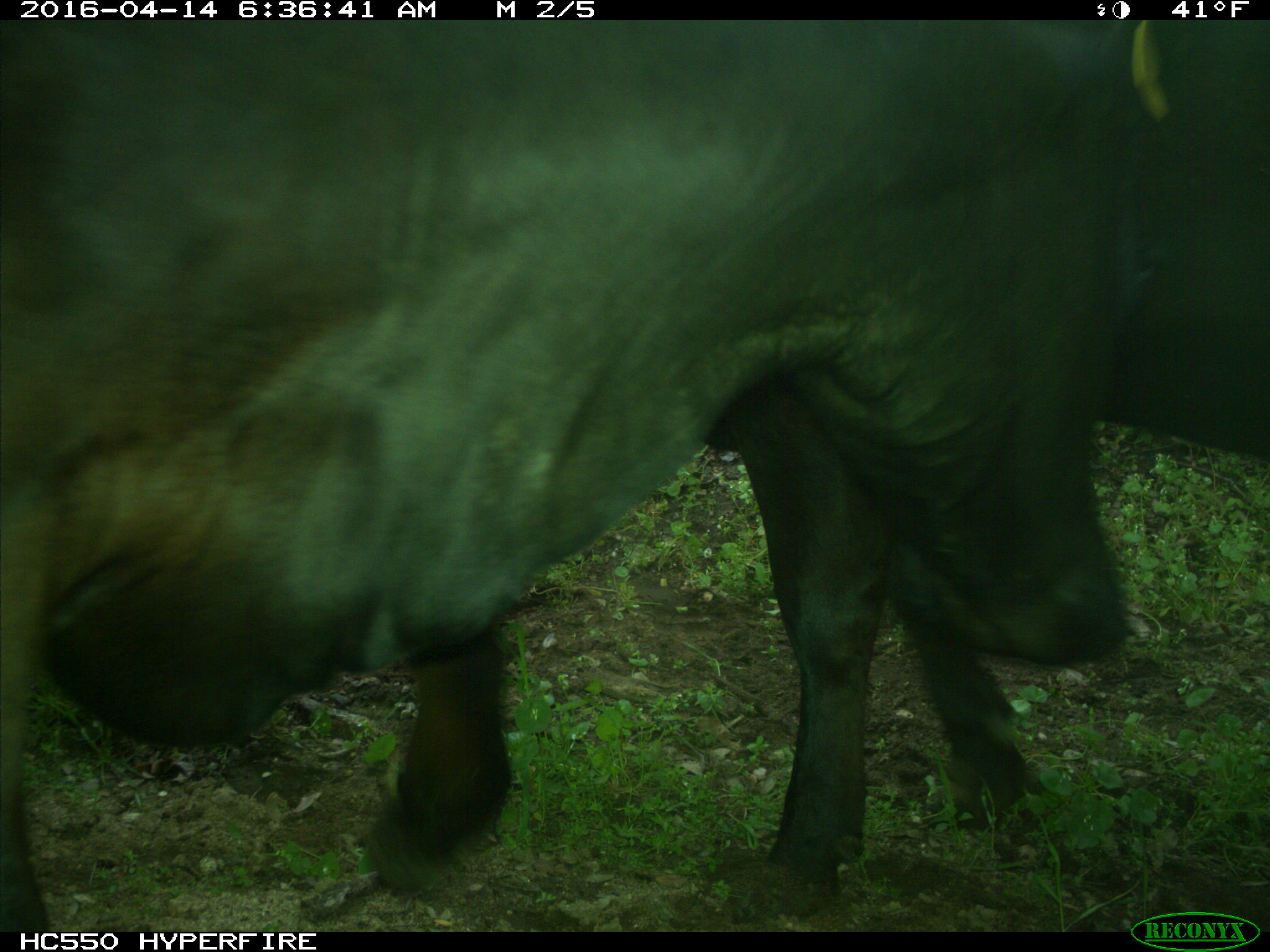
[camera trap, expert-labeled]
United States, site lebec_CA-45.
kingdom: Animalia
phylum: Chordata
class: Mammalia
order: Artiodactyla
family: Bovidae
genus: Bos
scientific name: Bos taurus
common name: domestic cow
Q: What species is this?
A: Bos taurus (domestic cow).